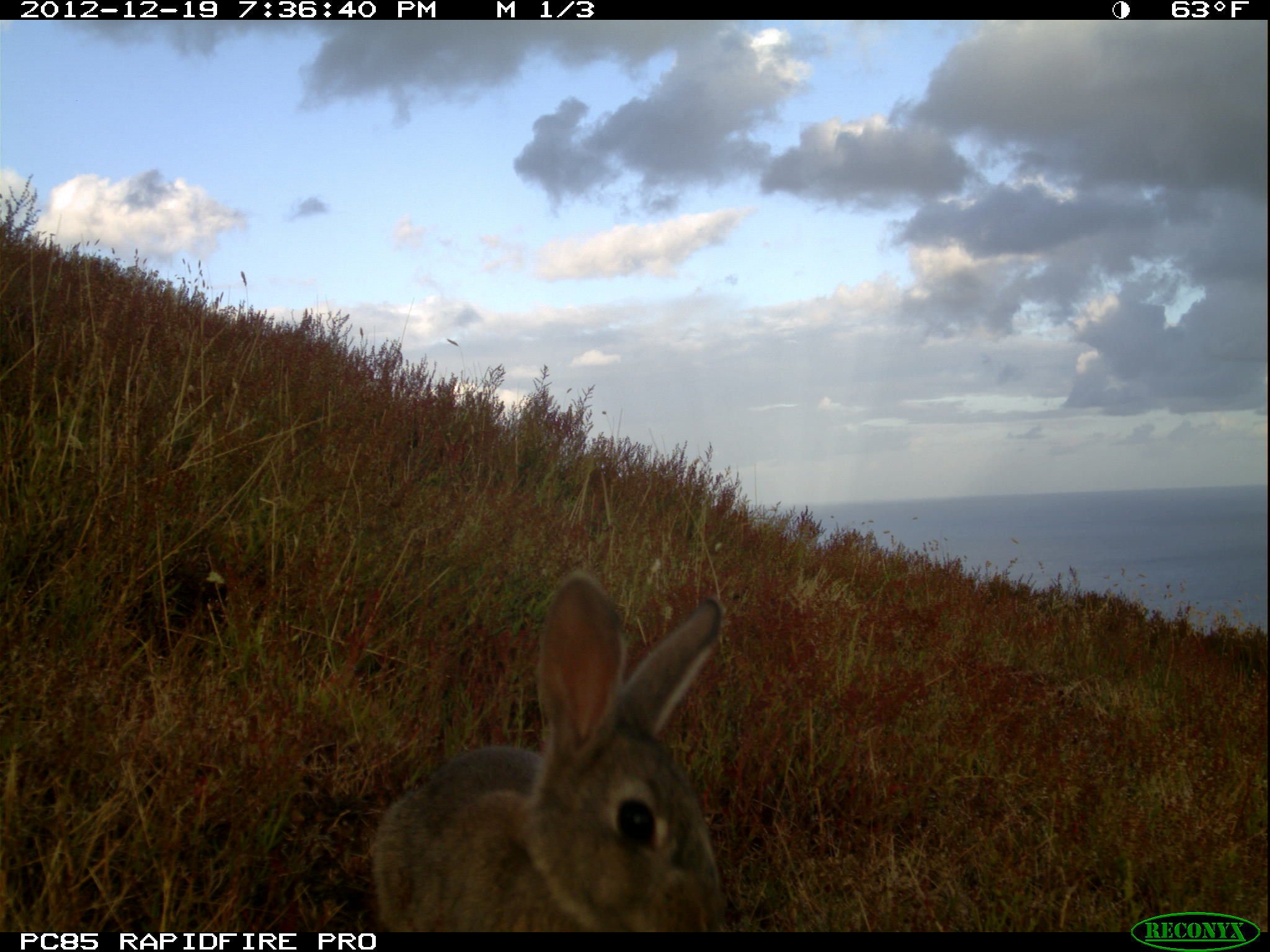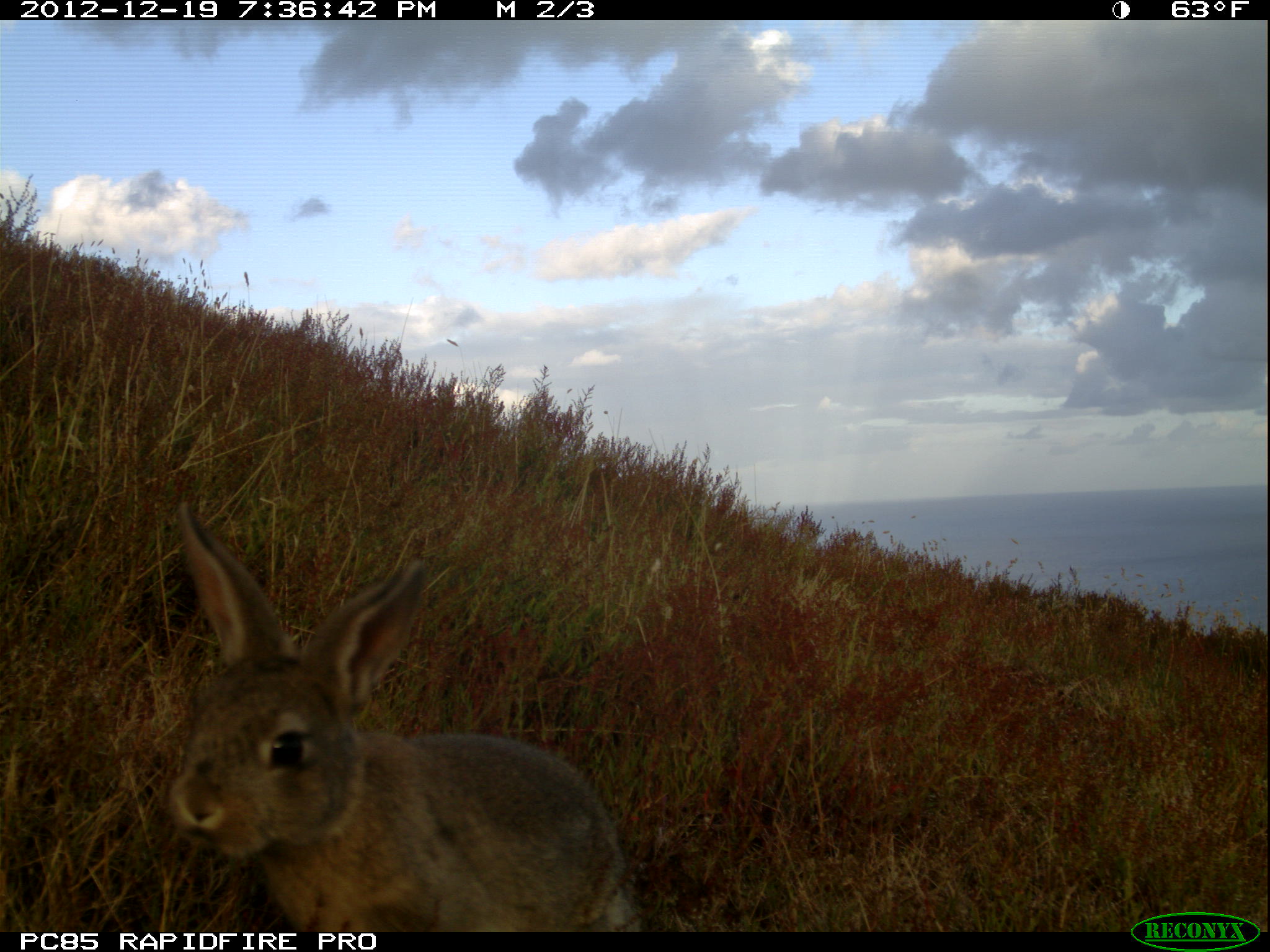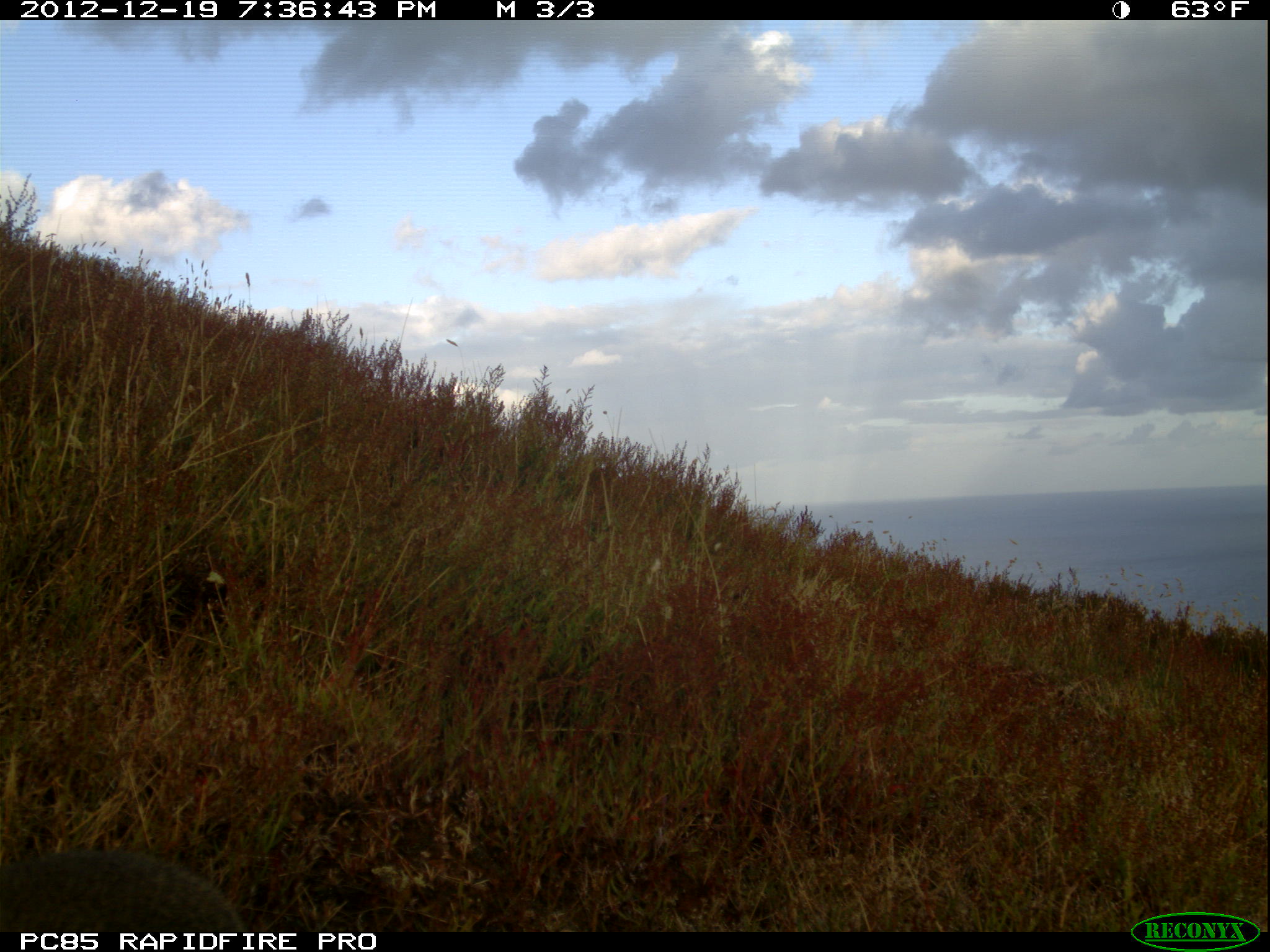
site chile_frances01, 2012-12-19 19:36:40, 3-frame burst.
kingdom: Animalia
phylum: Chordata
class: Mammalia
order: Lagomorpha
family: Leporidae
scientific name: Leporidae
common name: rabbits and hares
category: rabbit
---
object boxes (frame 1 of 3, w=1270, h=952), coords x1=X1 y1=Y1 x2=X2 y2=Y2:
rabbit: x1=368 y1=573 x2=731 y2=931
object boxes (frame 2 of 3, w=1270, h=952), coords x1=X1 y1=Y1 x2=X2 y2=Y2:
rabbit: x1=156 y1=503 x2=642 y2=934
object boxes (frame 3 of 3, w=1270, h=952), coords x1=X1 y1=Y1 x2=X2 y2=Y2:
rabbit: x1=0 y1=849 x2=251 y2=935